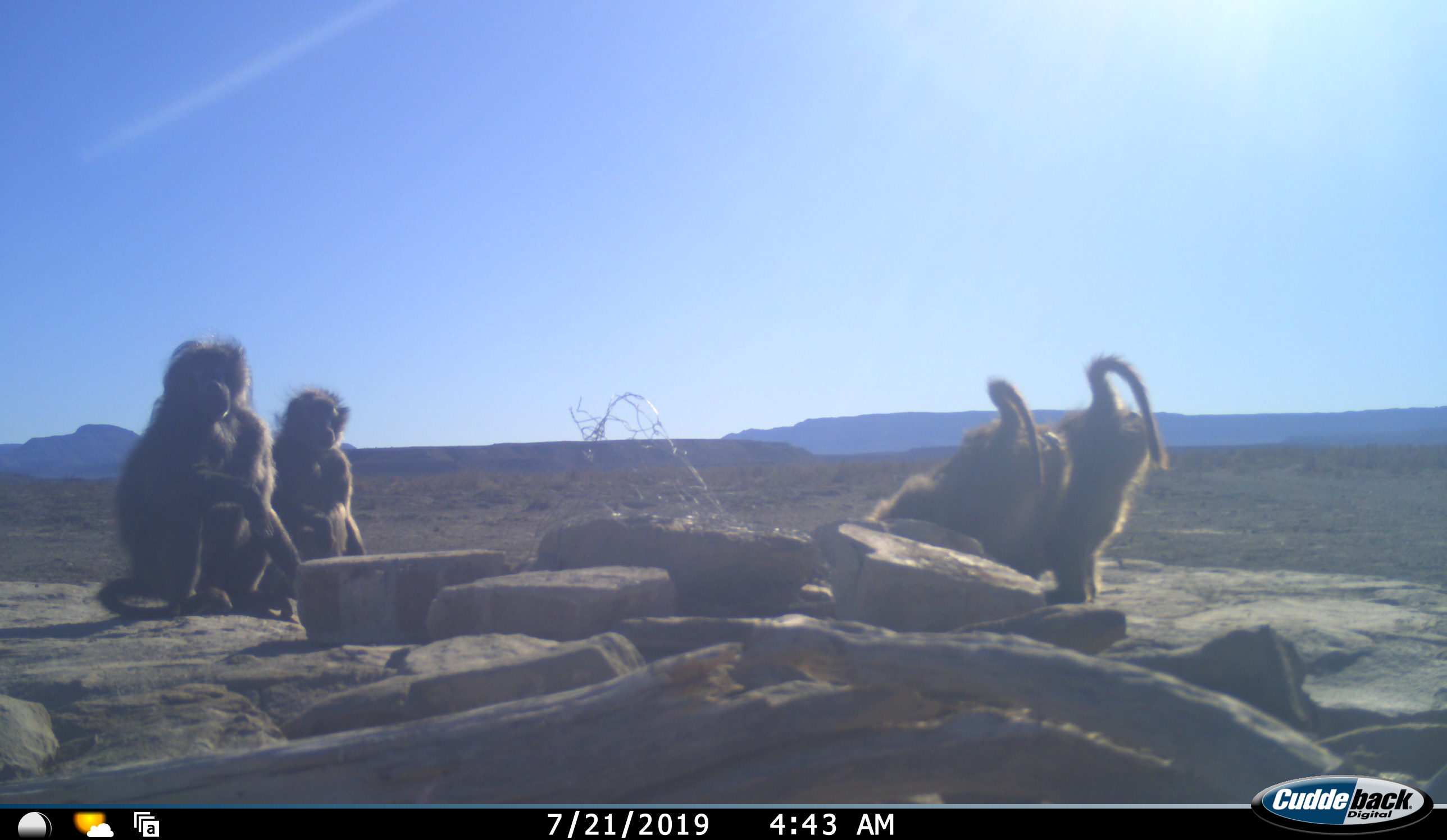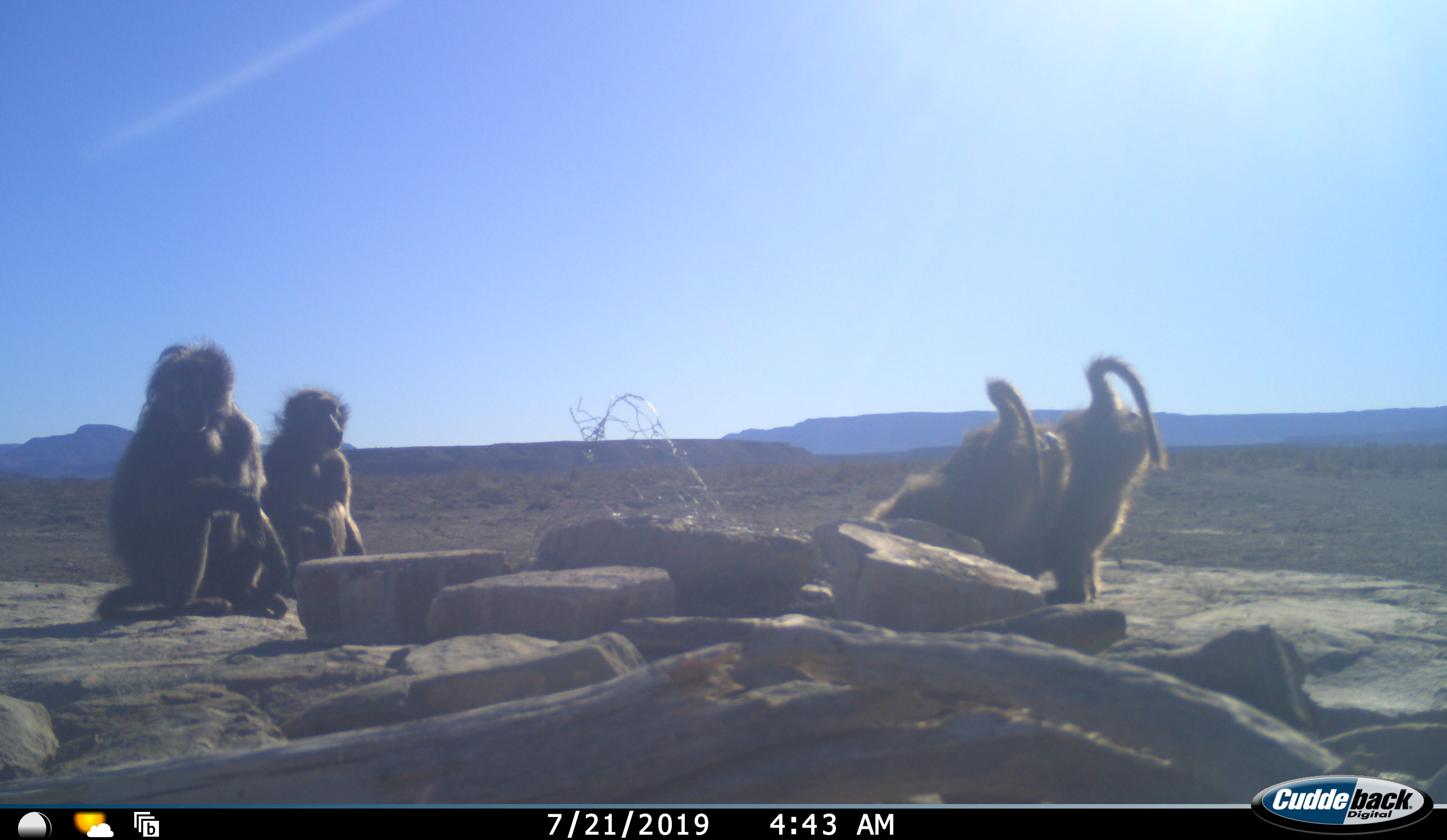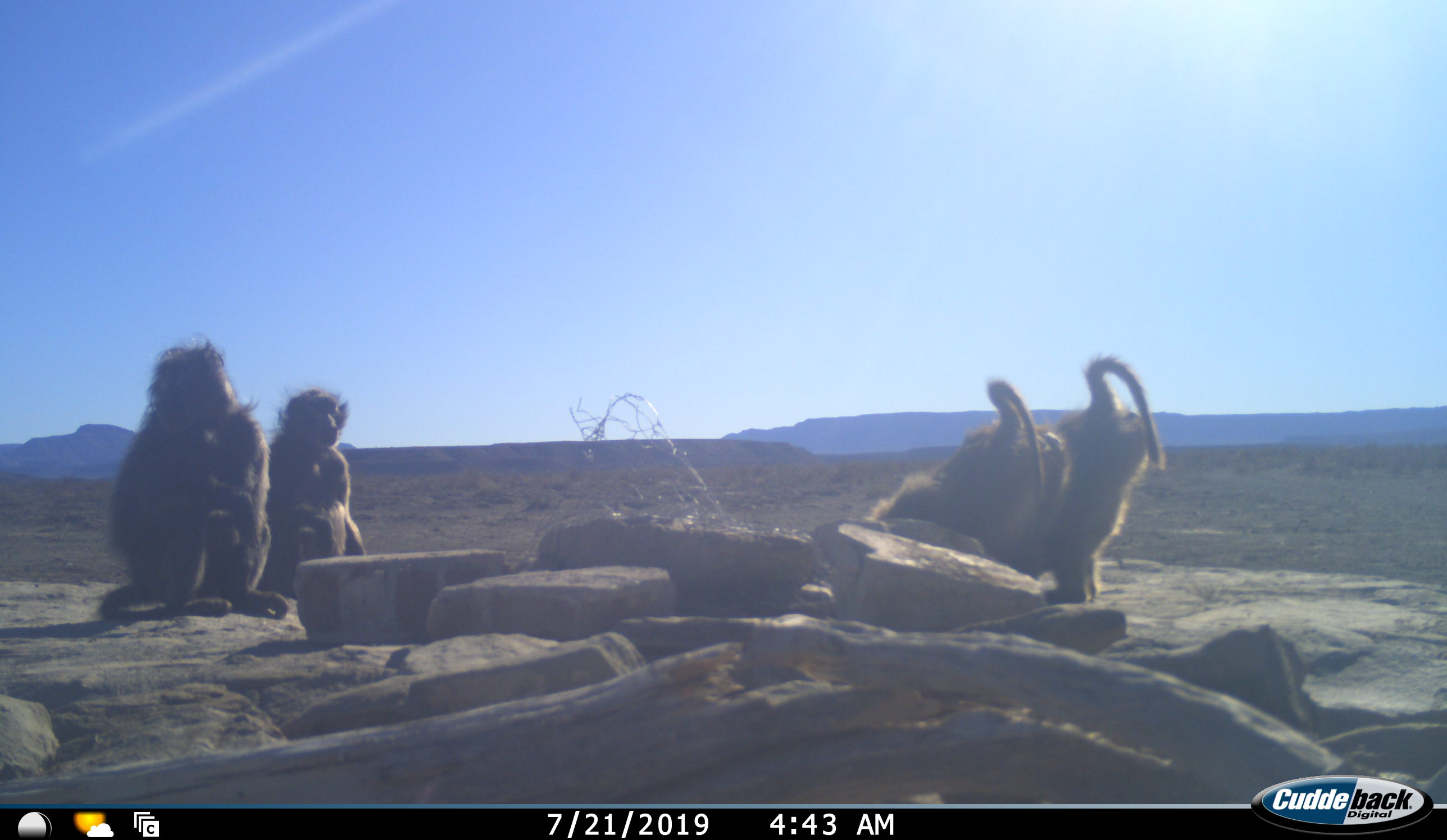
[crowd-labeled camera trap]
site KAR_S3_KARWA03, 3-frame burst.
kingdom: Animalia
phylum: Chordata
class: Mammalia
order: Primates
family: Cercopithecidae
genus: Papio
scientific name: Papio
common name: baboon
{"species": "baboon (Papio)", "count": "4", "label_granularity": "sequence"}